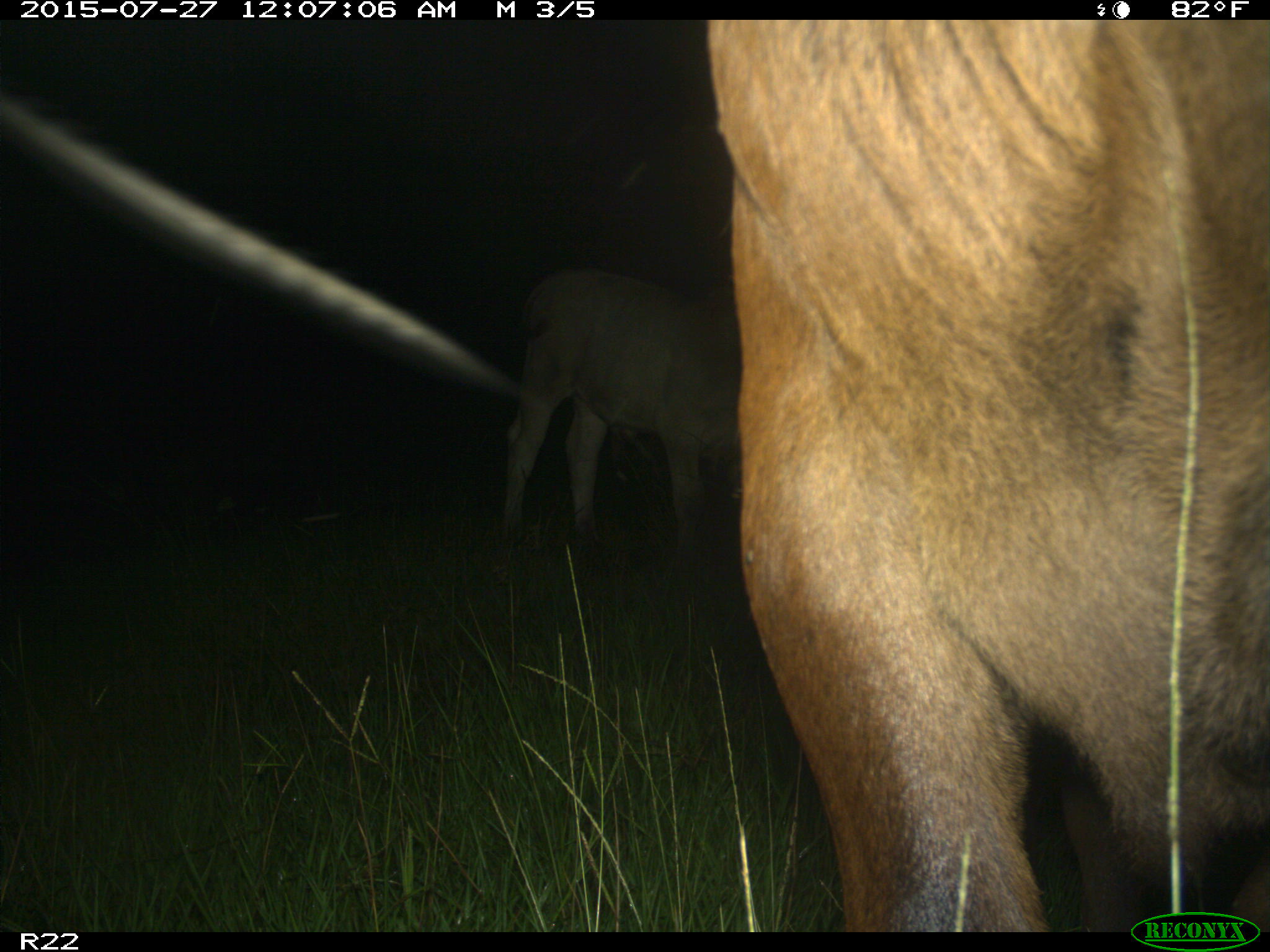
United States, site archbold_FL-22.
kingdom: Animalia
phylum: Chordata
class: Mammalia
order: Artiodactyla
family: Bovidae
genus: Bos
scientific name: Bos taurus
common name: domestic cow